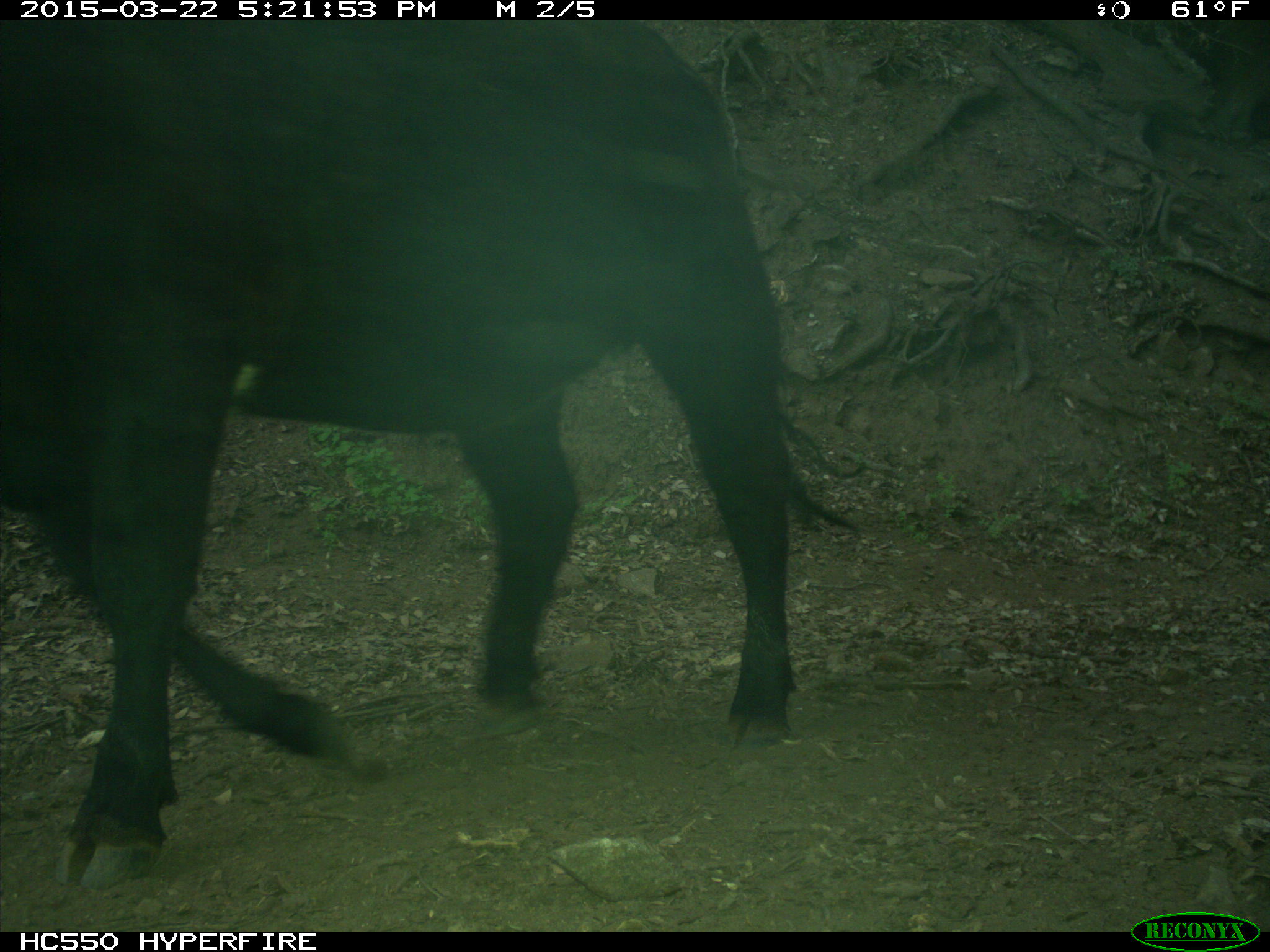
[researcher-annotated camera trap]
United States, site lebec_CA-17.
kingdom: Animalia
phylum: Chordata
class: Mammalia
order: Artiodactyla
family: Bovidae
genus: Bos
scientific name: Bos taurus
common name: domestic cow